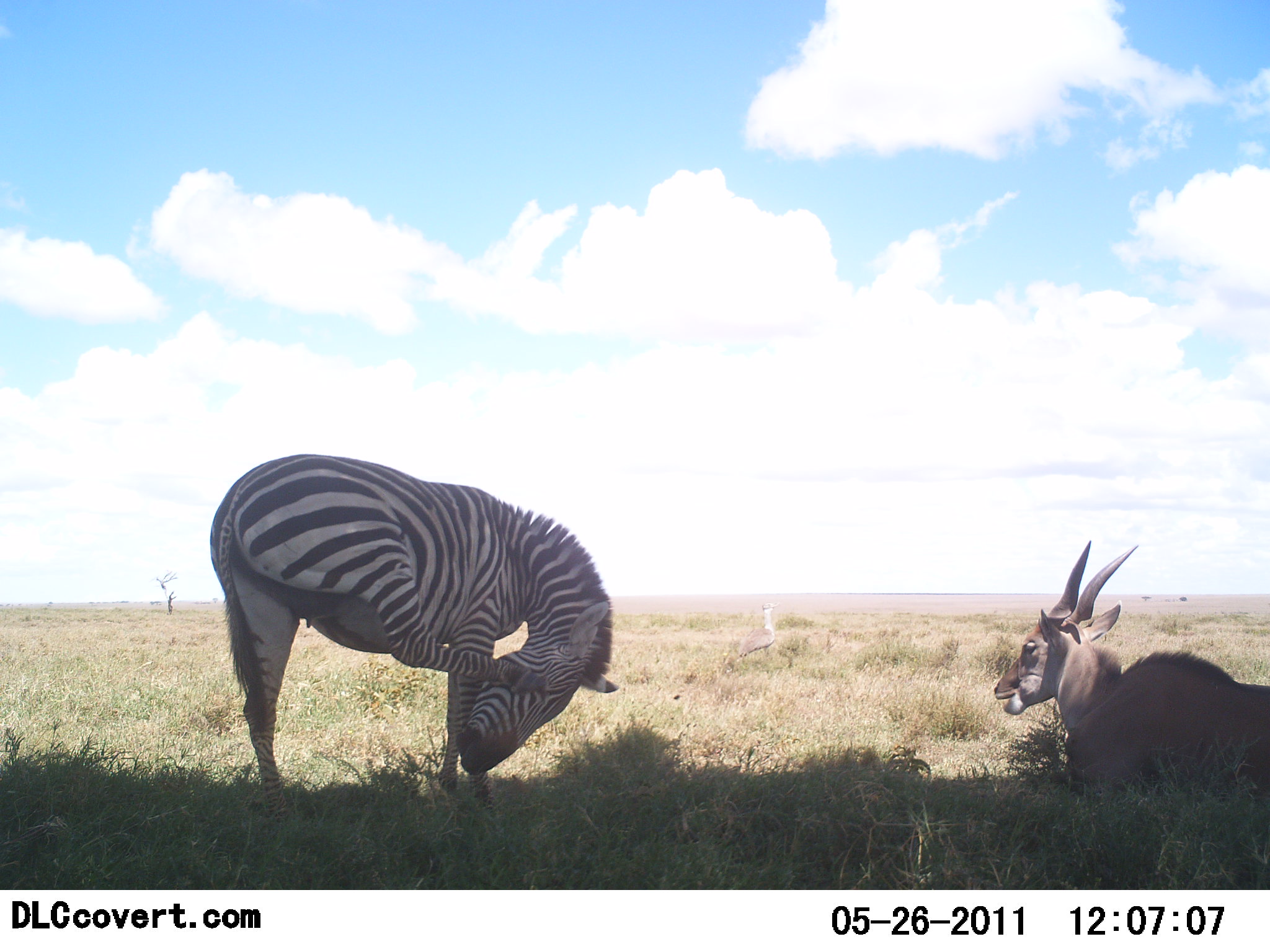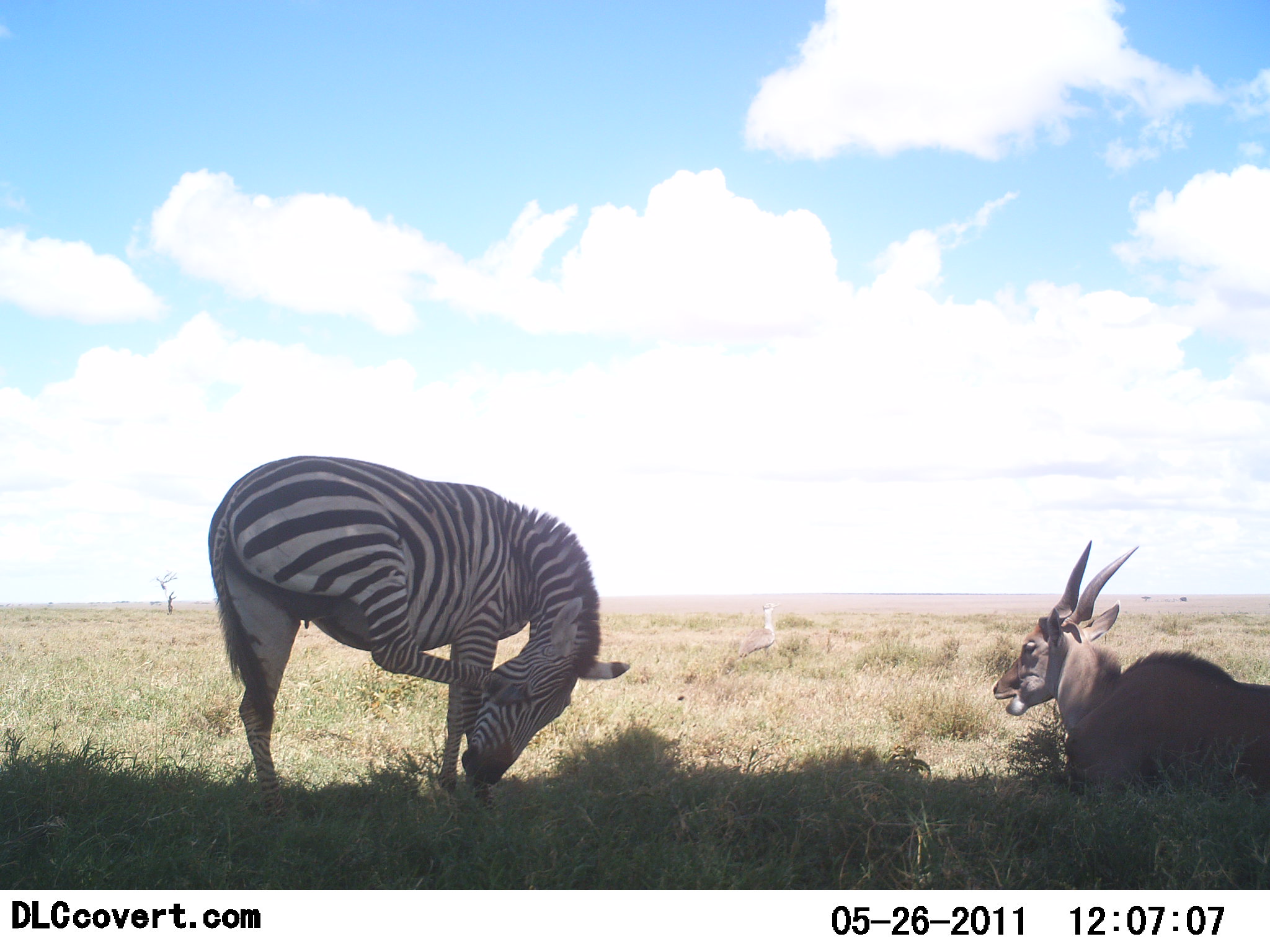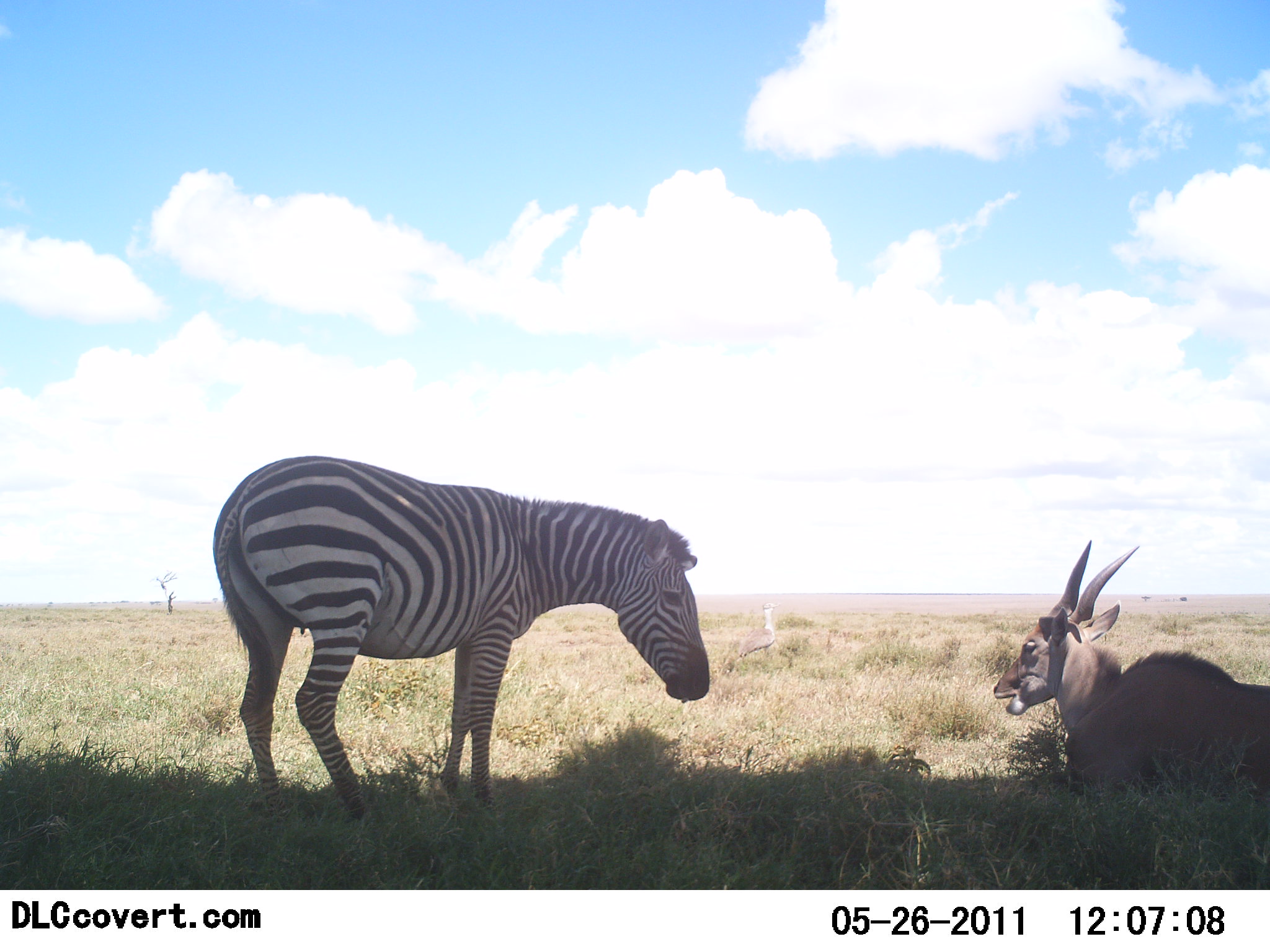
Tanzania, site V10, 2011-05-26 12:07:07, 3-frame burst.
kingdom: Animalia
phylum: Chordata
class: Mammalia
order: Artiodactyla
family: Bovidae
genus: Tragelaphus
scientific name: Tragelaphus oryx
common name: eland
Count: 1.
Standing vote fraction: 0%.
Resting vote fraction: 100%.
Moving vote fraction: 0%.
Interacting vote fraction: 0%.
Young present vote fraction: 0%.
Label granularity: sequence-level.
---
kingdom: Animalia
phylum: Chordata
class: Mammalia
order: Perissodactyla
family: Equidae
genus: Equus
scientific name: Equus quagga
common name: plains zebra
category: zebra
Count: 1.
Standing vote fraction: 81%.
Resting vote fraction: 12%.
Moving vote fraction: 6%.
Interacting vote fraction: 19%.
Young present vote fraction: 0%.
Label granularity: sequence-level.